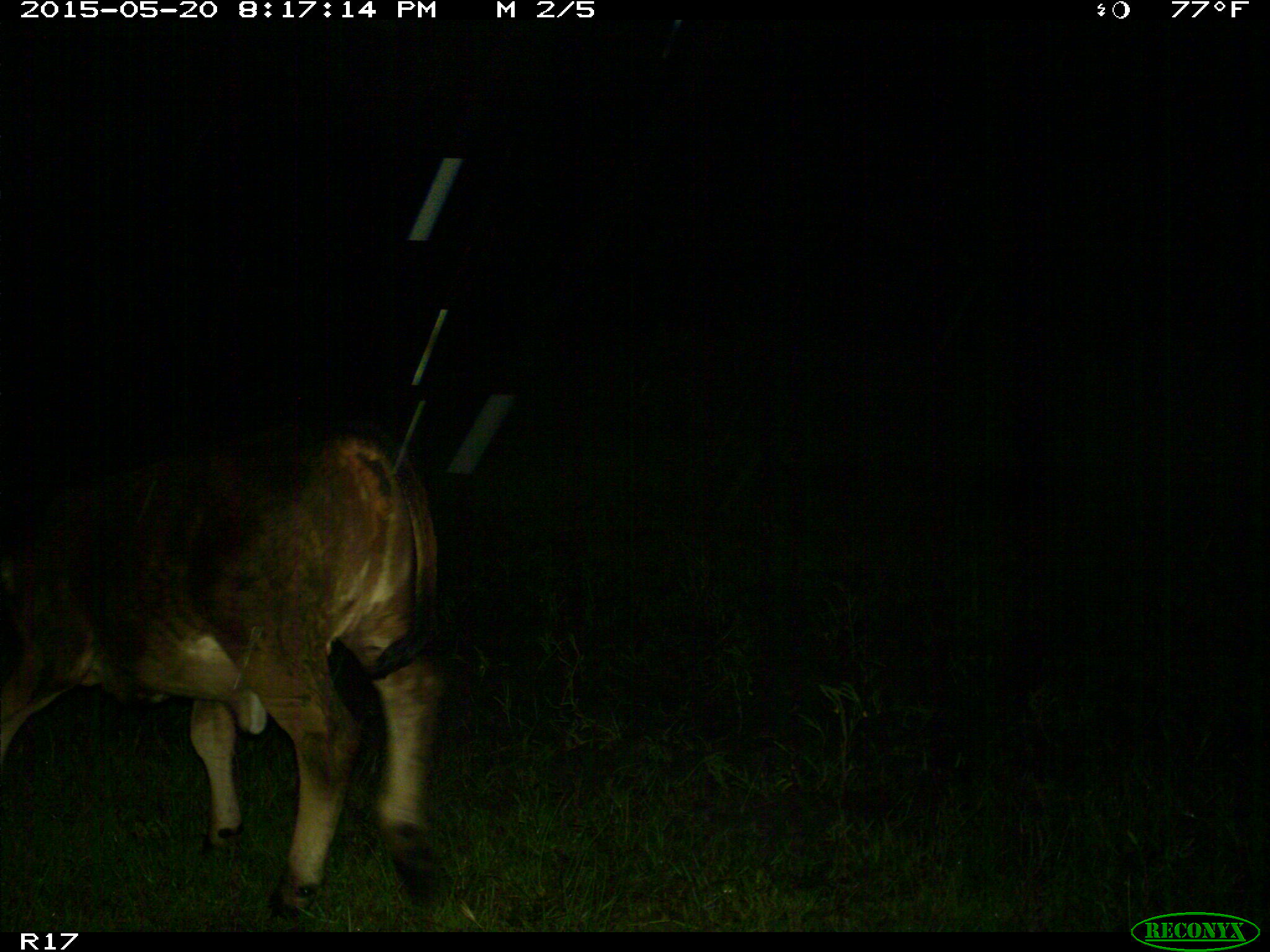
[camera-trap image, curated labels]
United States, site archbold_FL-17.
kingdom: Animalia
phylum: Chordata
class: Mammalia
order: Artiodactyla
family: Bovidae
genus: Bos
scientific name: Bos taurus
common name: domestic cow